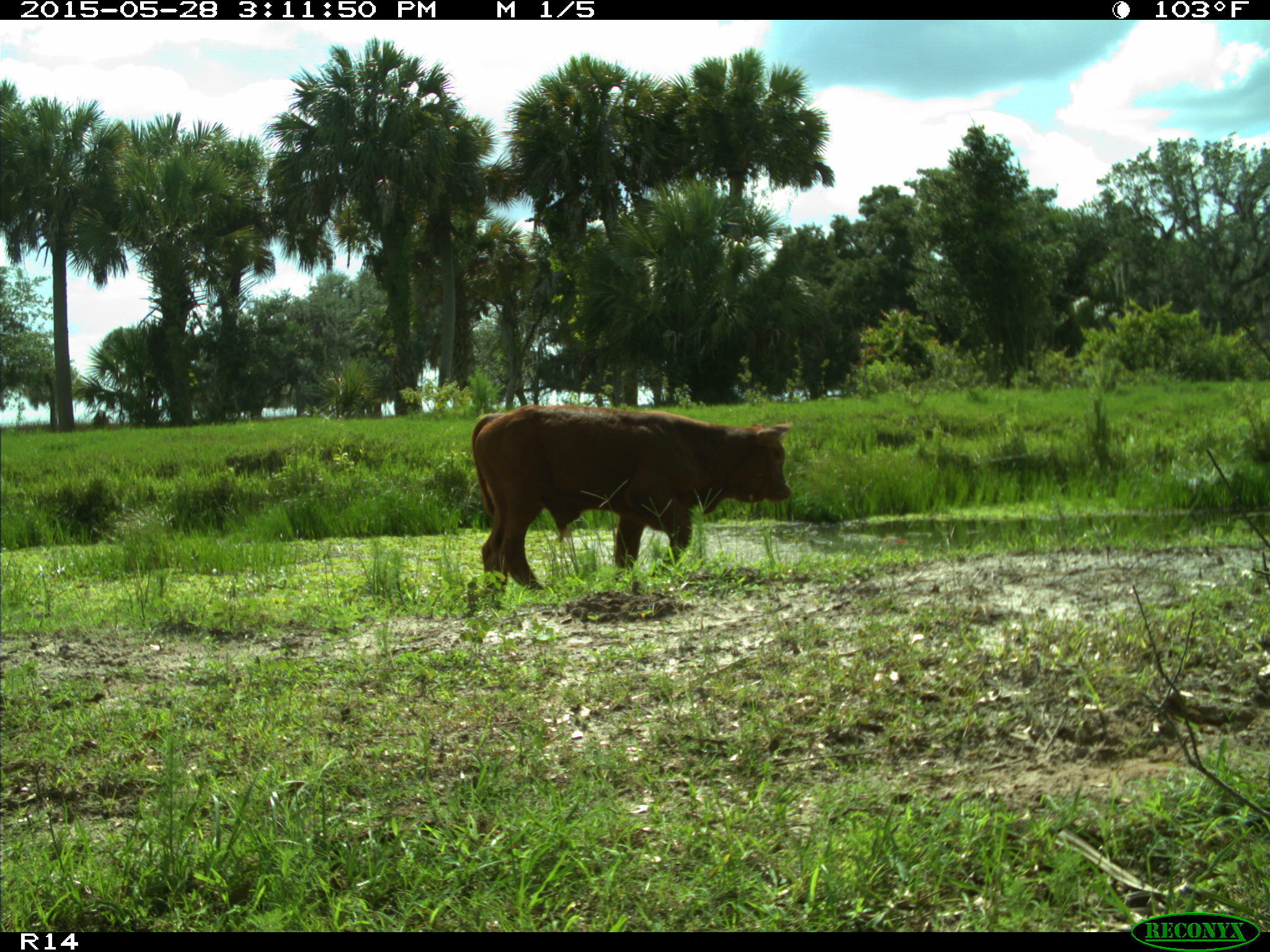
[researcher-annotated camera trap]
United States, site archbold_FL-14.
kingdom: Animalia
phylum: Chordata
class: Mammalia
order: Artiodactyla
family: Bovidae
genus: Bos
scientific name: Bos taurus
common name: domestic cow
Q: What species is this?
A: Bos taurus (domestic cow).